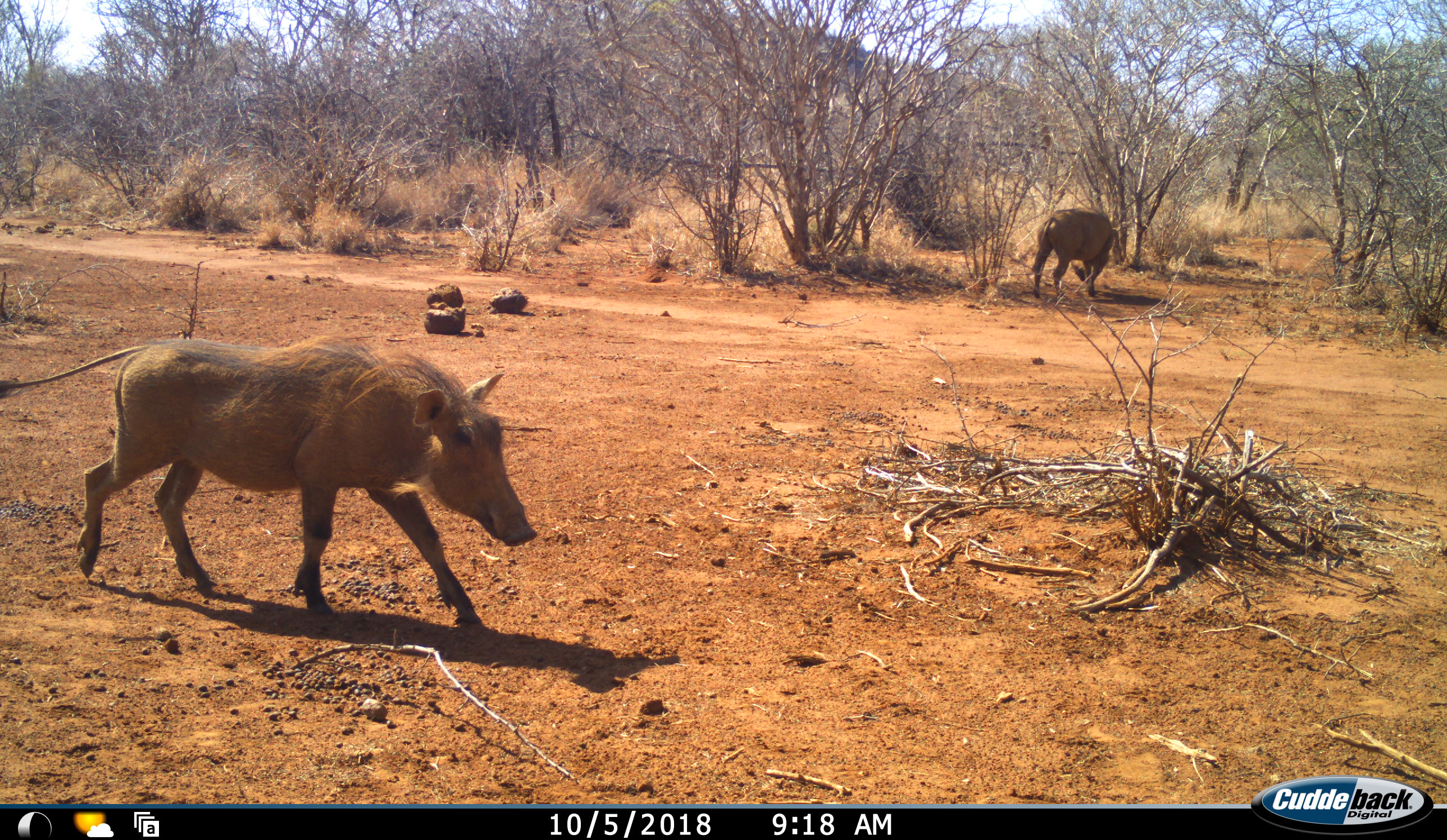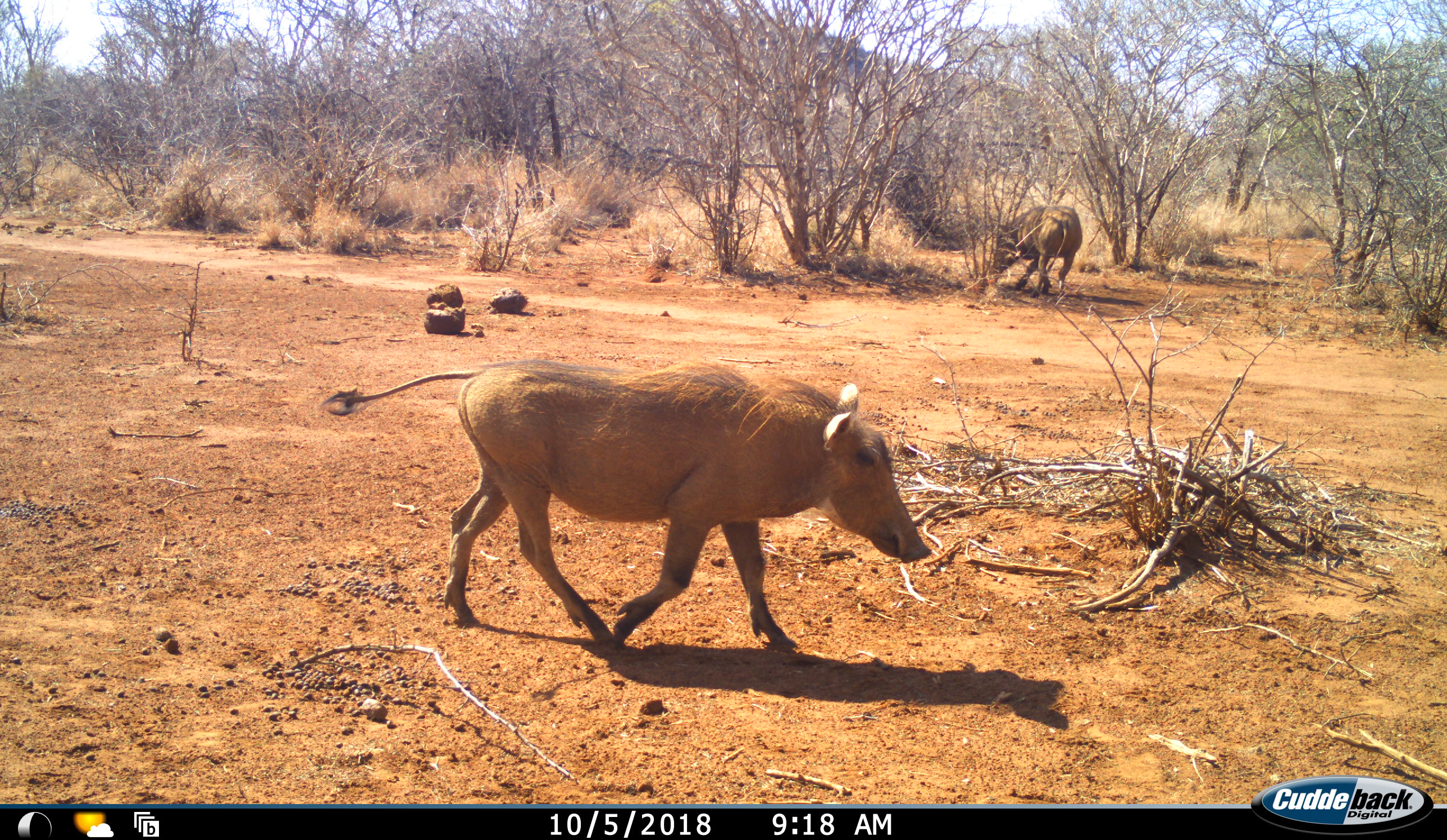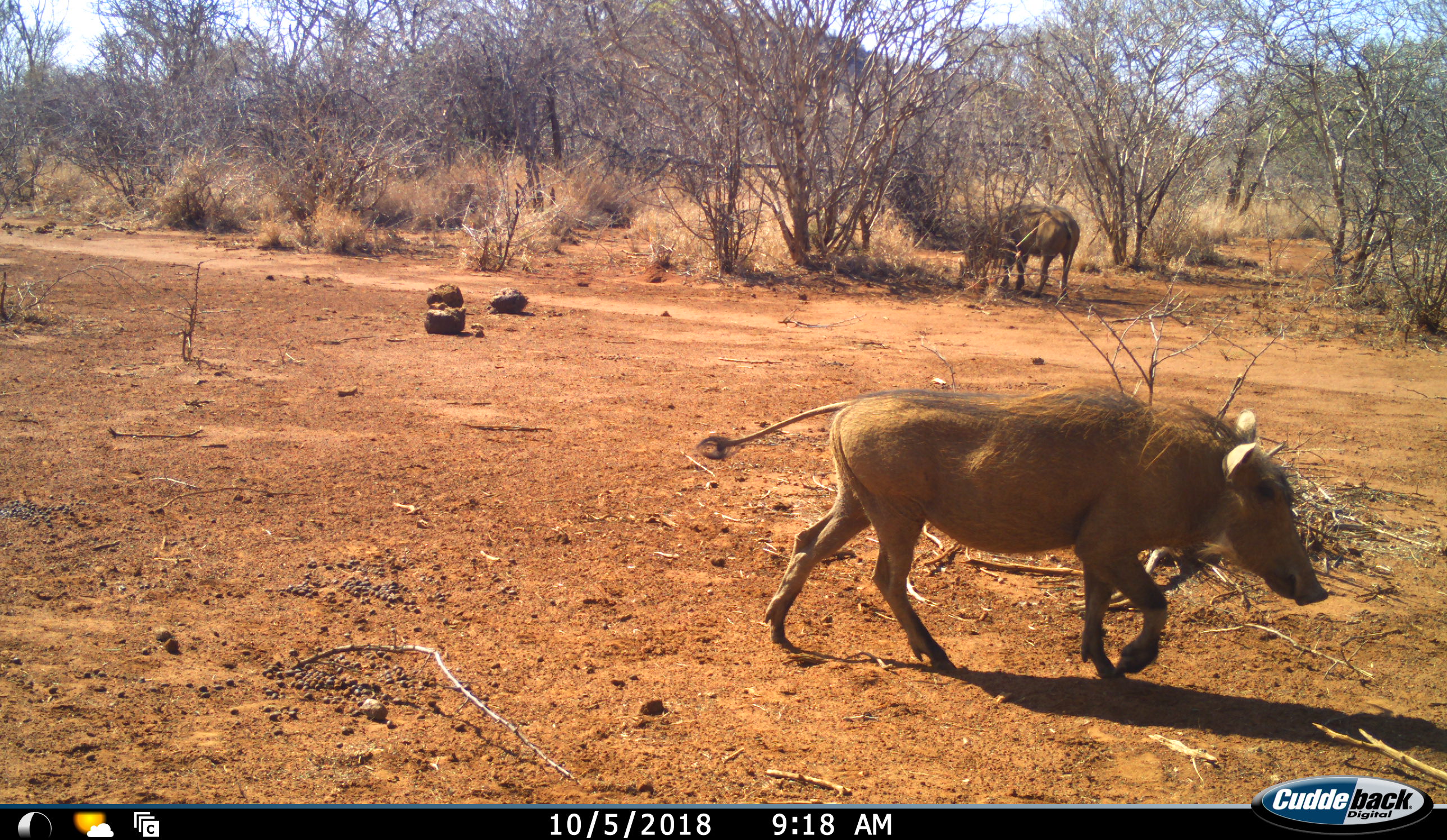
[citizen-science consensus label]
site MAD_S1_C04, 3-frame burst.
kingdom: Animalia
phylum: Chordata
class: Mammalia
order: Artiodactyla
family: Suidae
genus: Potamochoerus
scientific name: Potamochoerus larvatus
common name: bushpig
Bushpig (Potamochoerus larvatus), count 2. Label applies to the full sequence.